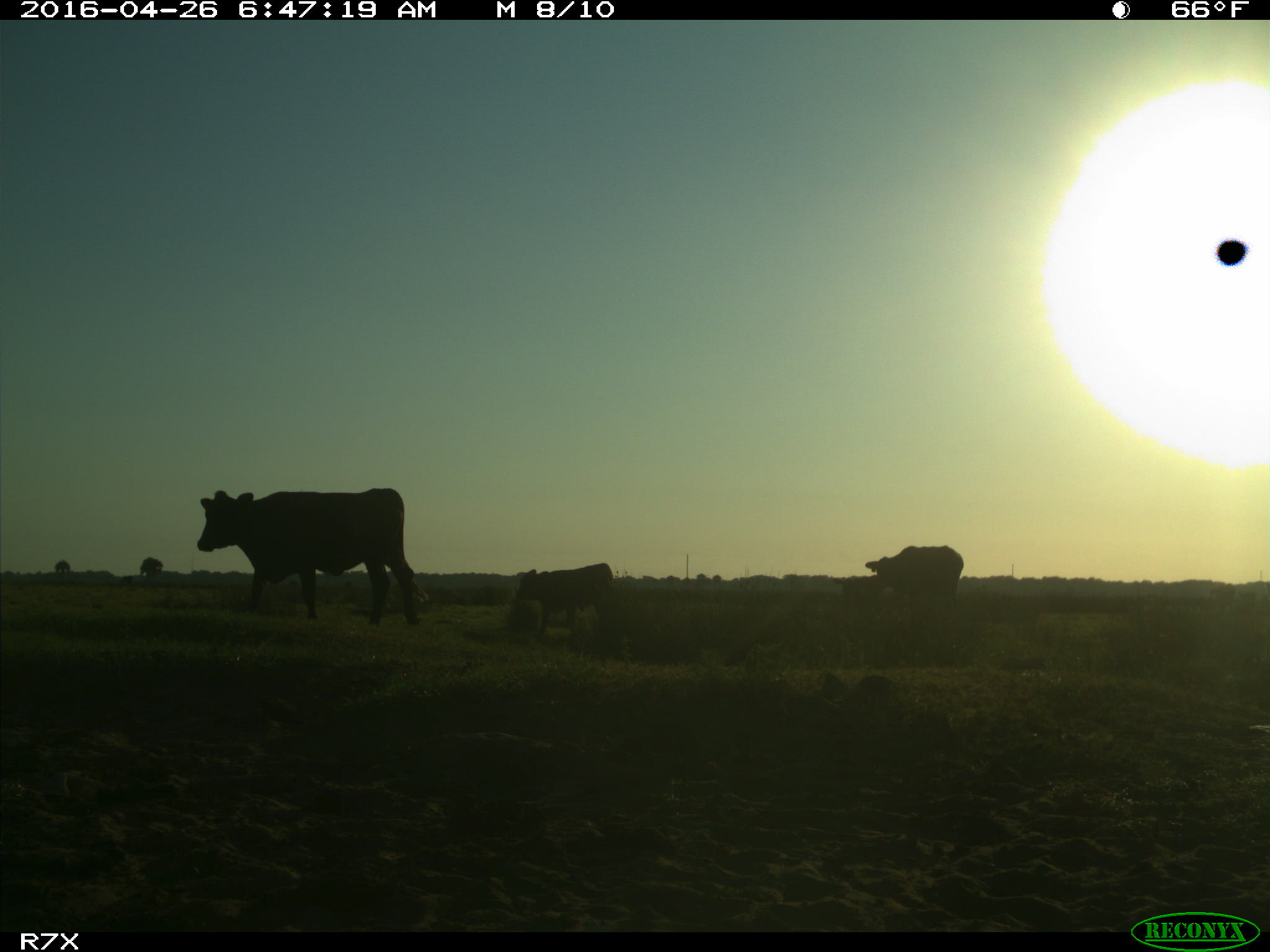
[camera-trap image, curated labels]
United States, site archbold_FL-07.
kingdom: Animalia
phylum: Chordata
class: Mammalia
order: Artiodactyla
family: Bovidae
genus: Bos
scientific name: Bos taurus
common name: domestic cow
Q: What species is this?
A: Bos taurus (domestic cow).